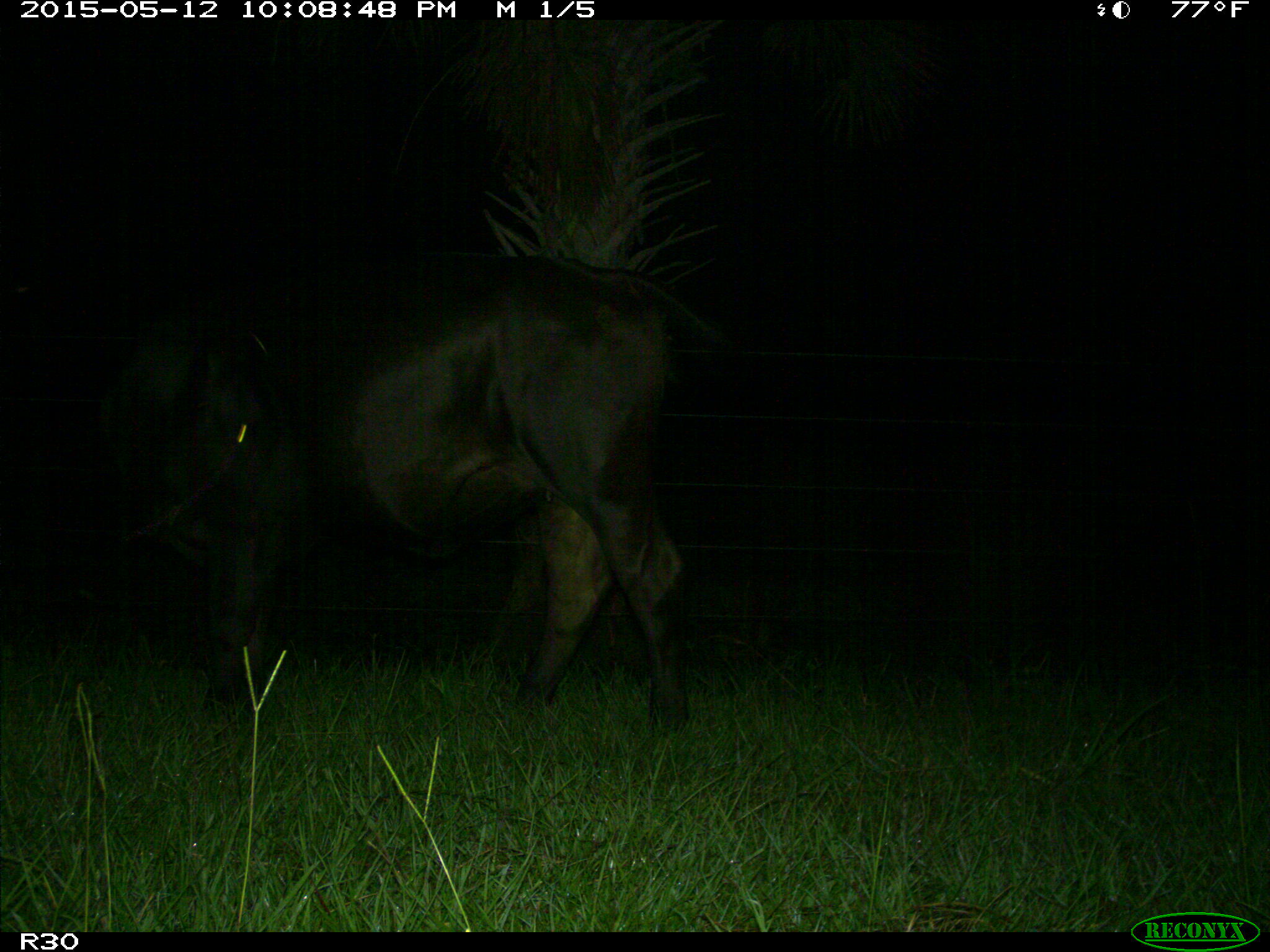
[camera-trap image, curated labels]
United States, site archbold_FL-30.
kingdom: Animalia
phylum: Chordata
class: Mammalia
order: Artiodactyla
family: Bovidae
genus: Bos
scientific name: Bos taurus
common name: domestic cow